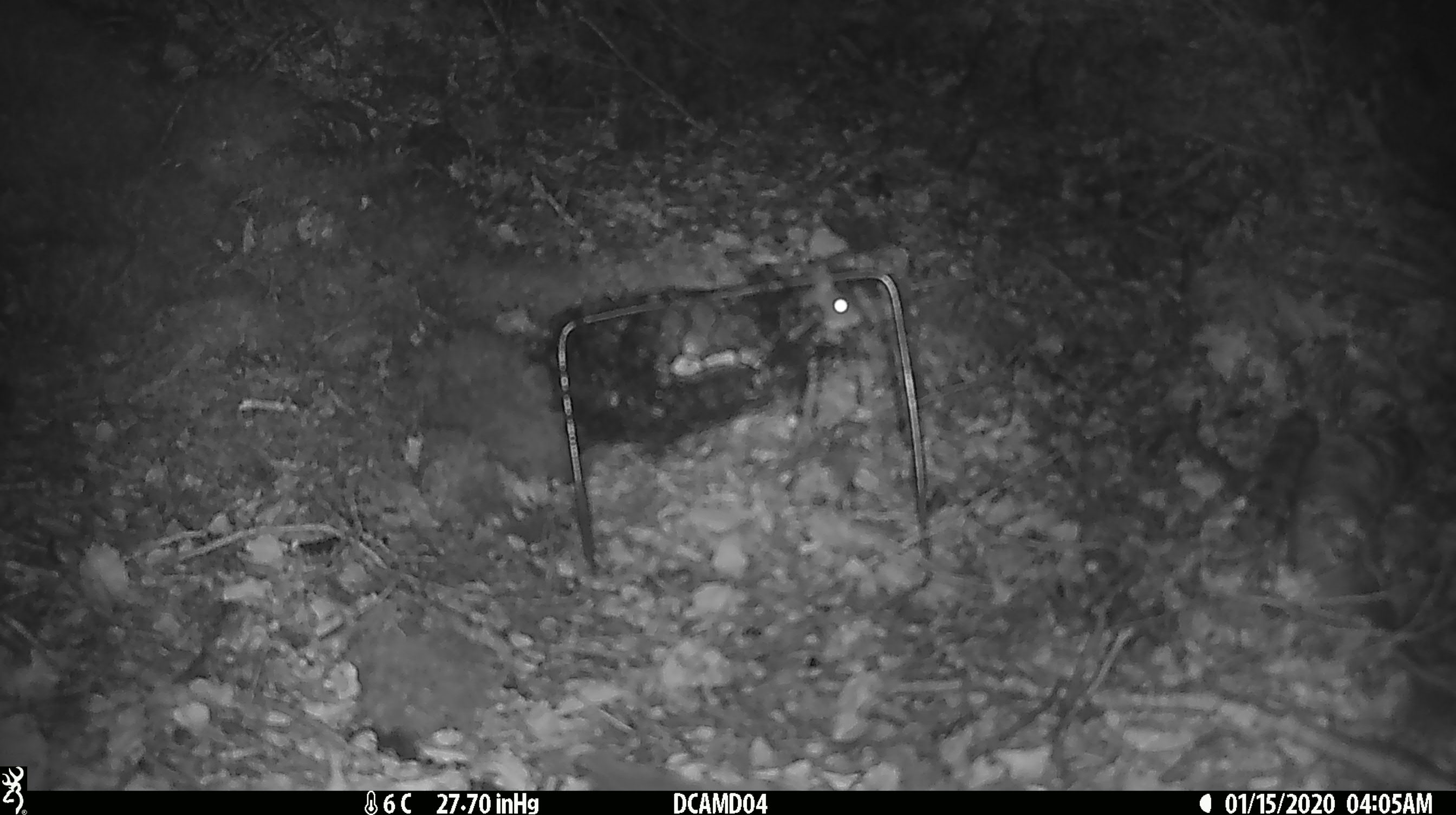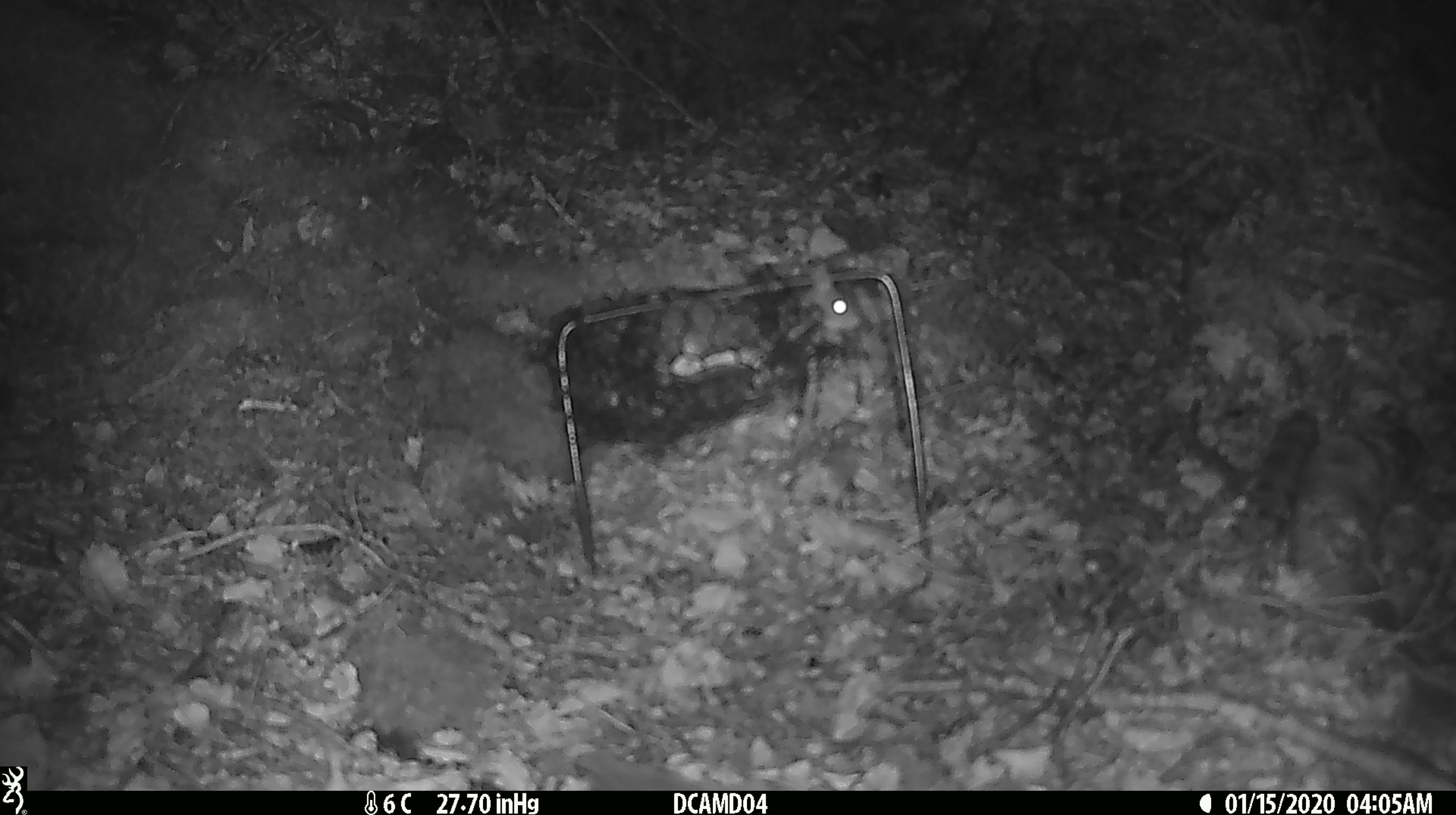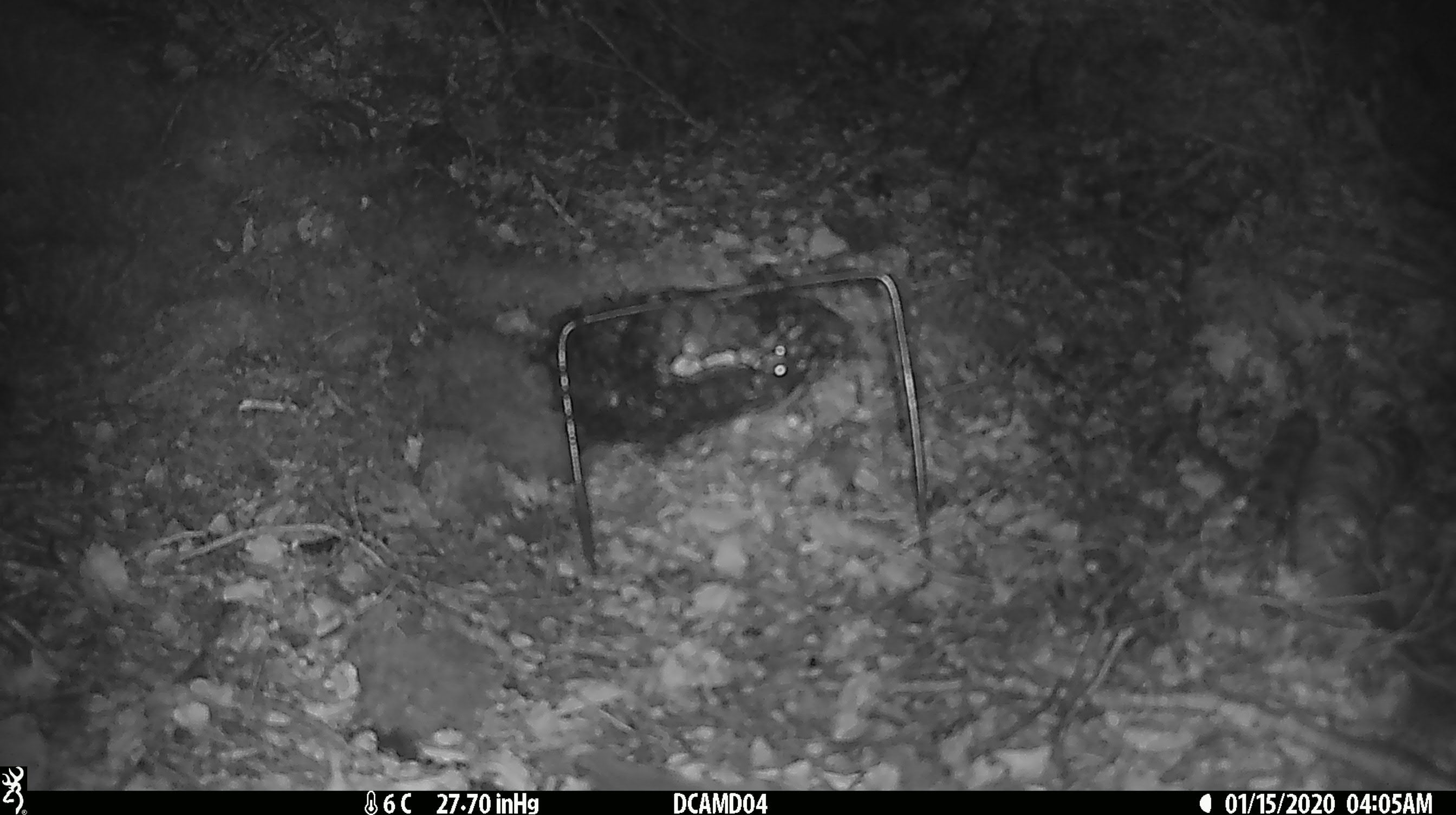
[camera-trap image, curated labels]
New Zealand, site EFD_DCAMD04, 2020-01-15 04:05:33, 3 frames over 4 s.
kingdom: Animalia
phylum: Chordata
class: Mammalia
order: Rodentia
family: Muridae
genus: Mus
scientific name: Mus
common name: mouse